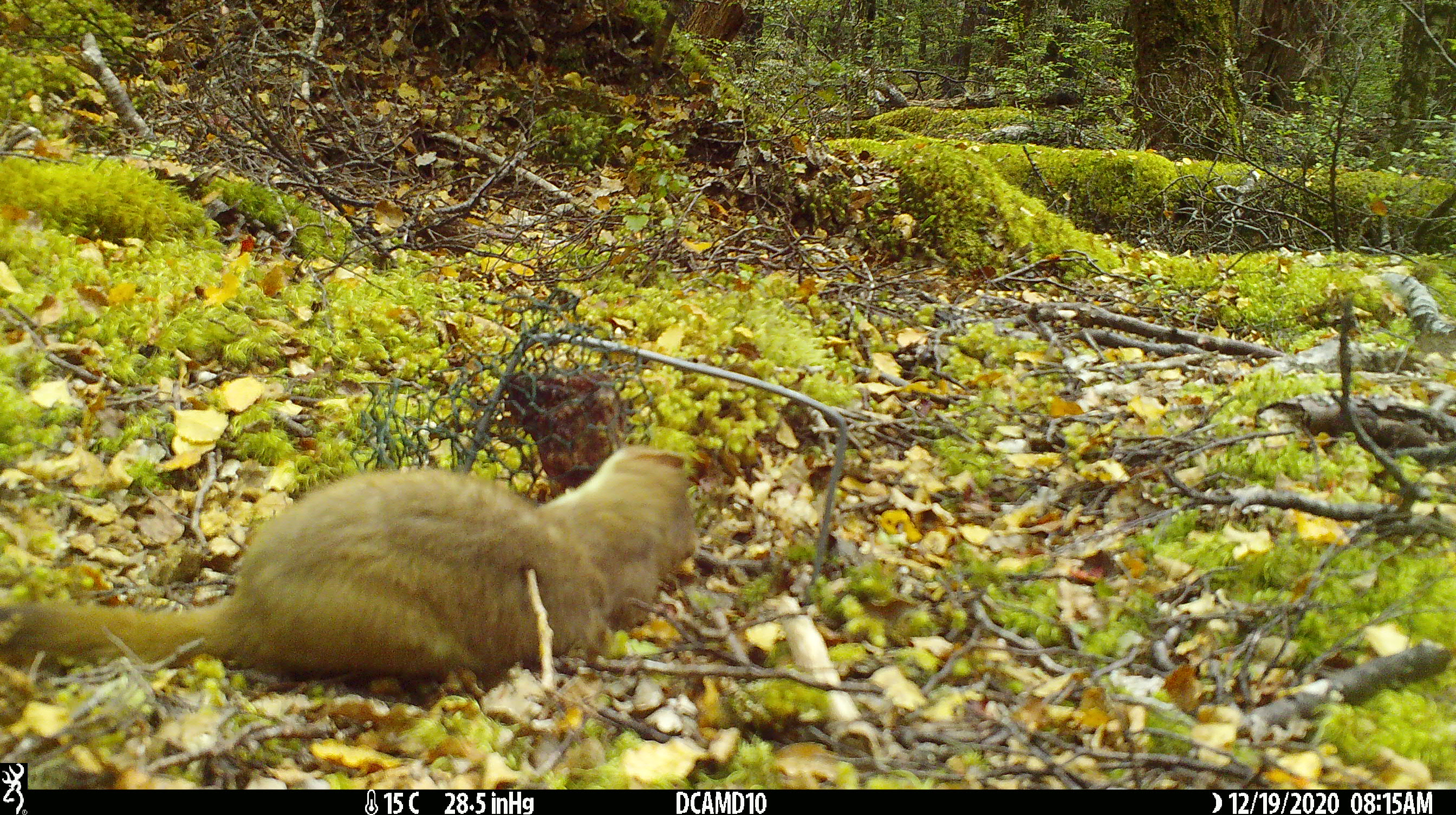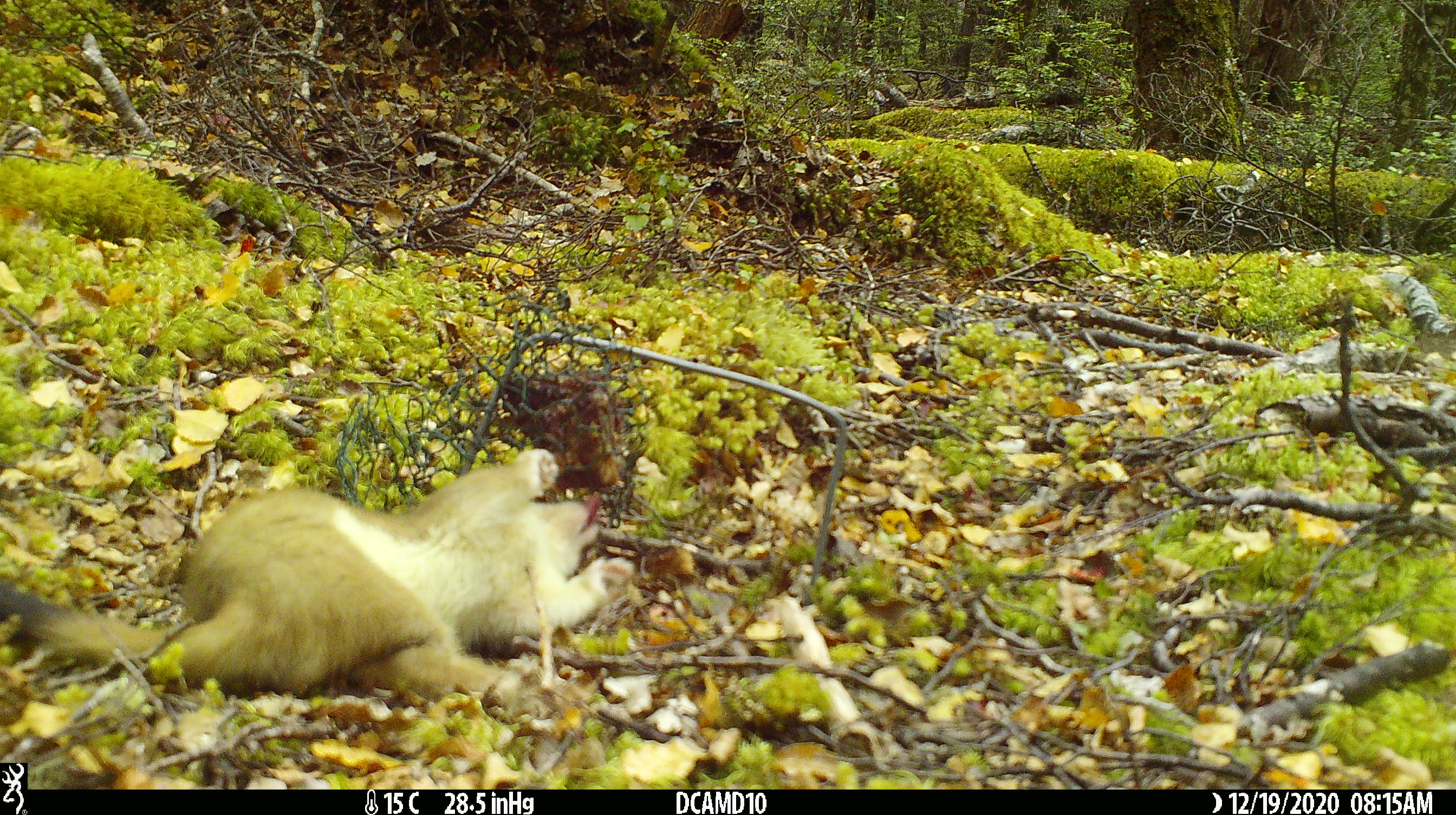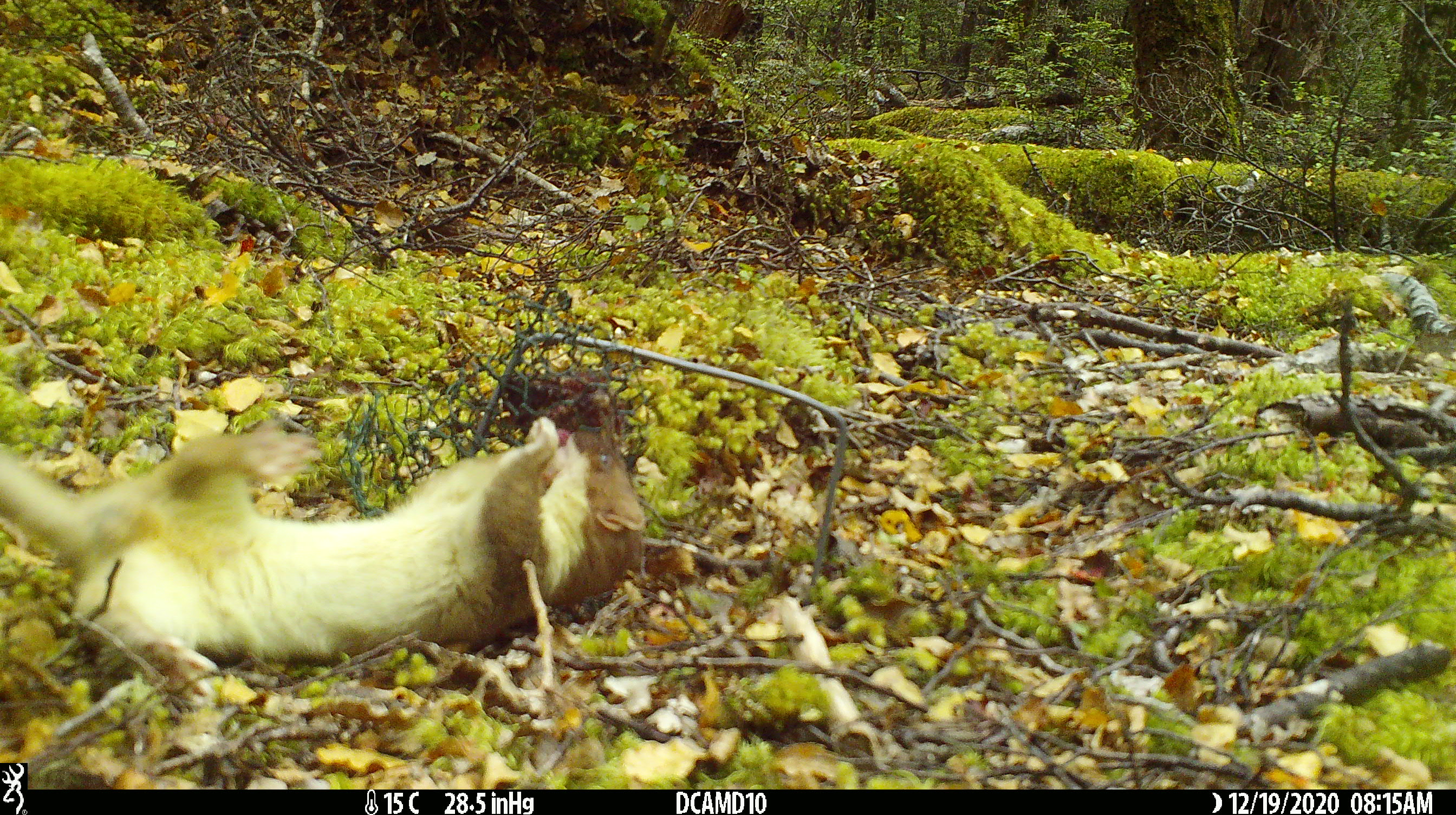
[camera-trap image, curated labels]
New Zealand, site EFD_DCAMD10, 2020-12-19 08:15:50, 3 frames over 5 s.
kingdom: Animalia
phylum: Chordata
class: Mammalia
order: Carnivora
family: Mustelidae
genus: Mustela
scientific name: Mustela erminea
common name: stoat